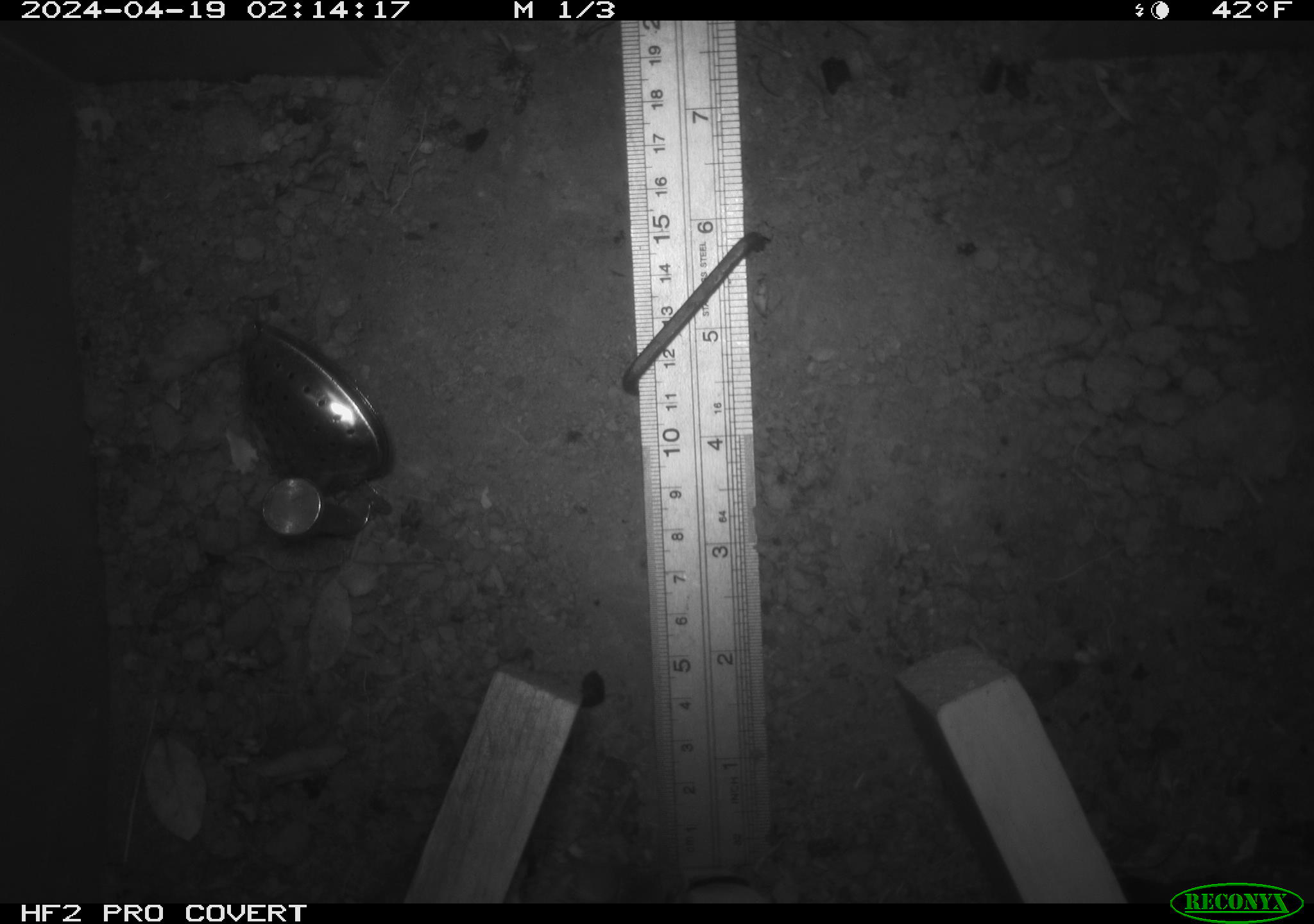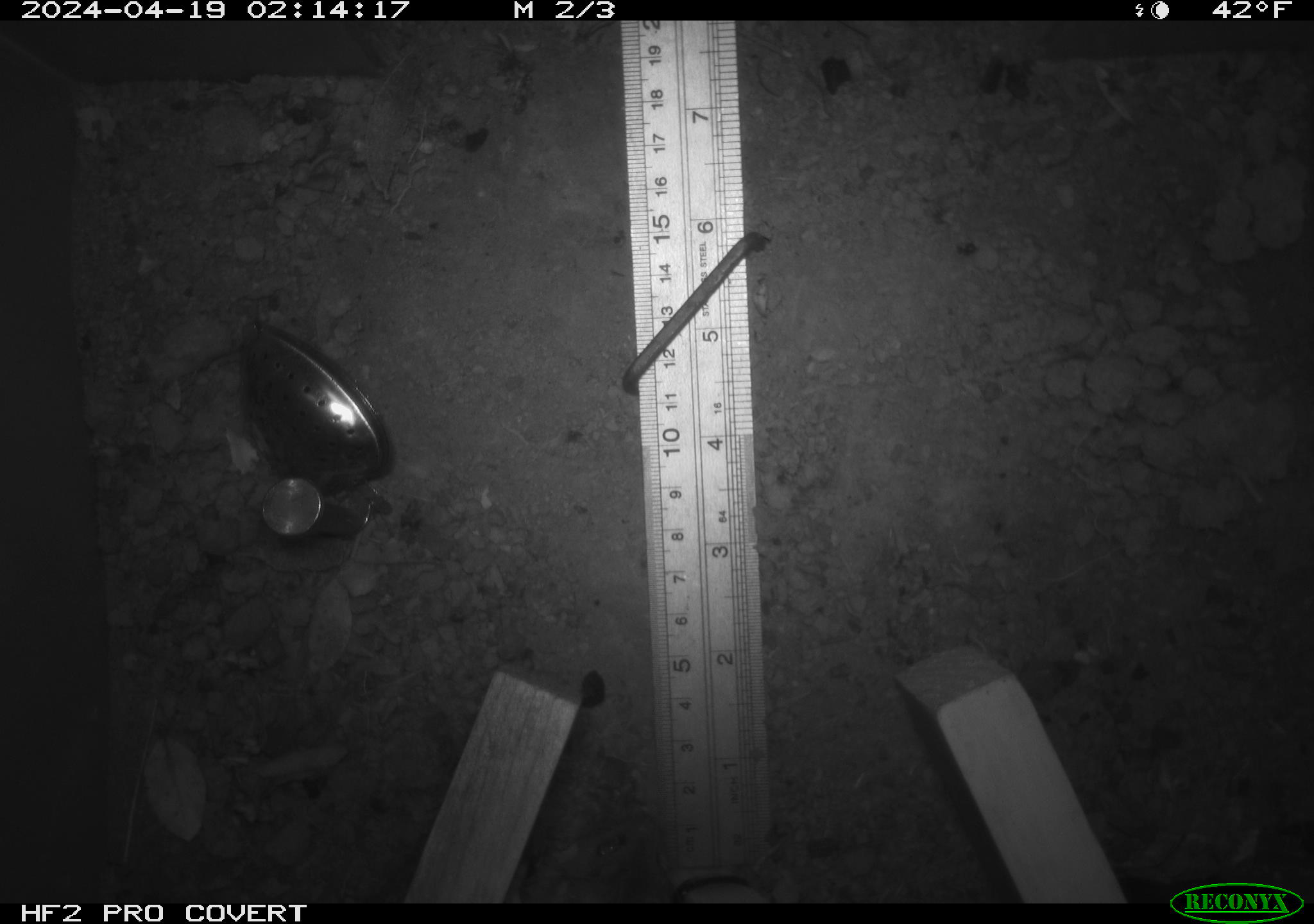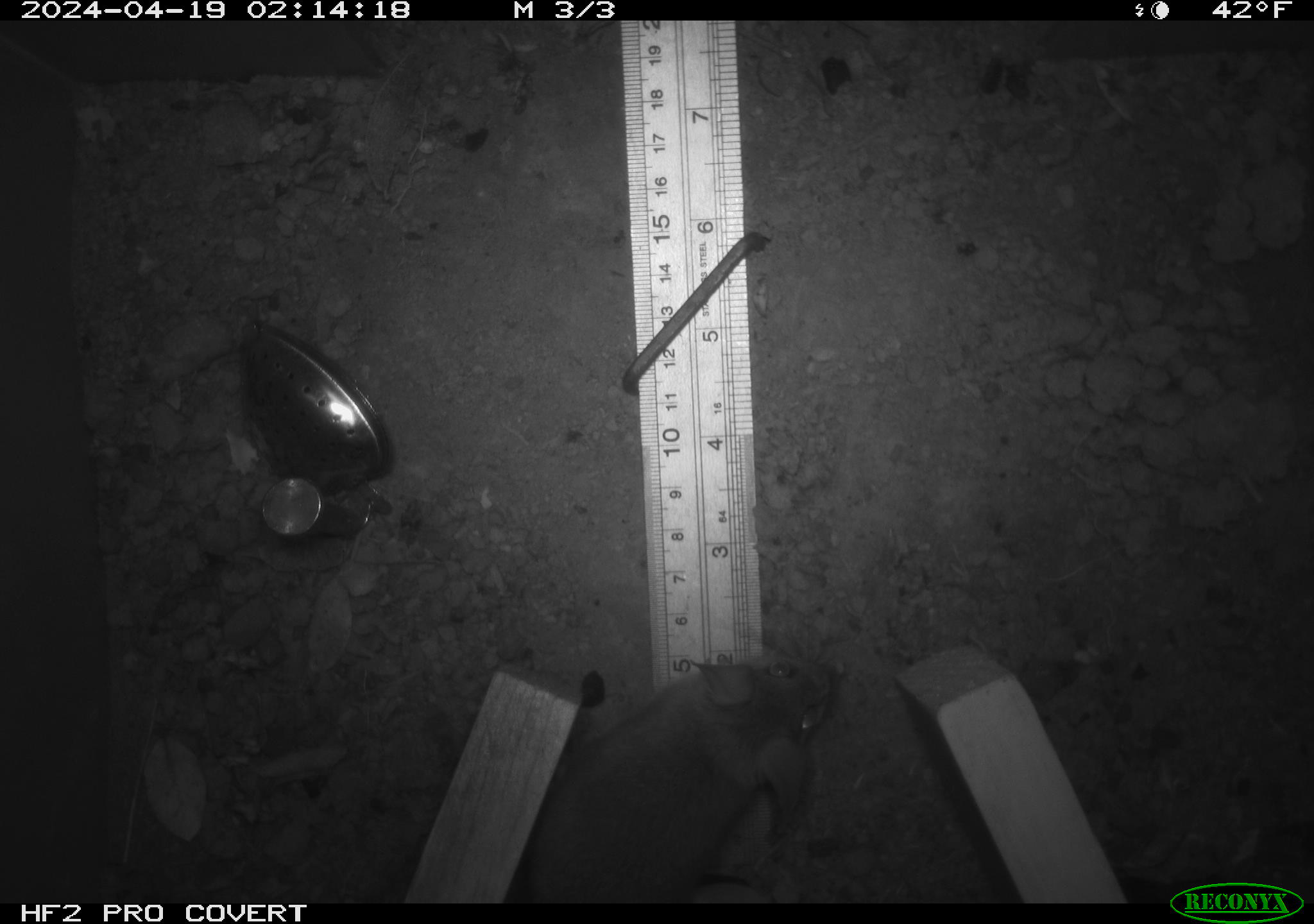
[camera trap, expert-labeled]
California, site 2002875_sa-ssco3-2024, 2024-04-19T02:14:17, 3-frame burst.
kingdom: Animalia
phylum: Chordata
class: Mammalia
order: Rodentia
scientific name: Rodentia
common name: rodent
Rodent (Rodentia).